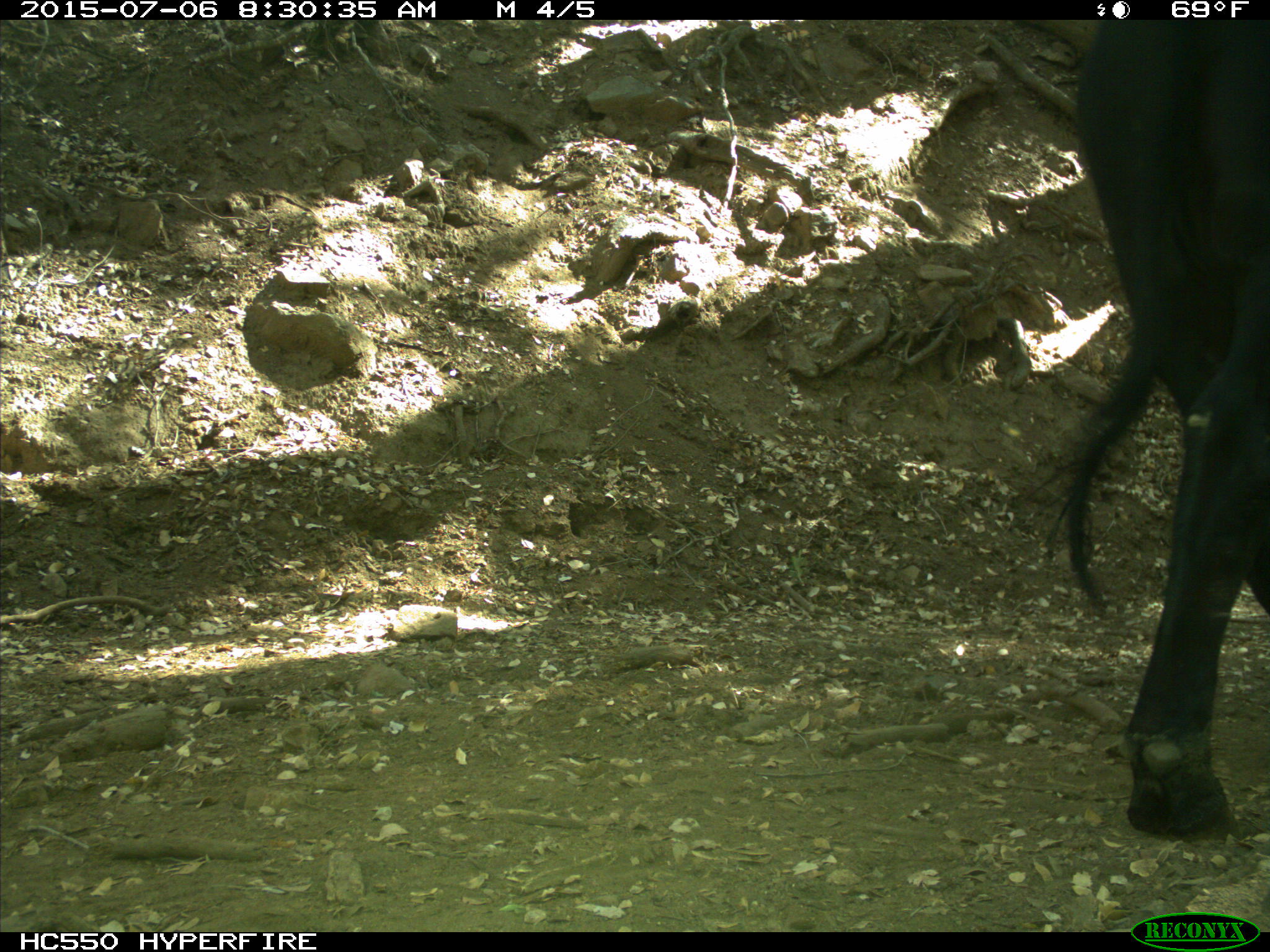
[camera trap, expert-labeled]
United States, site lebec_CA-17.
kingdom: Animalia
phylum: Chordata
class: Mammalia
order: Artiodactyla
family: Bovidae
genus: Bos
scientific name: Bos taurus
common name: domestic cow